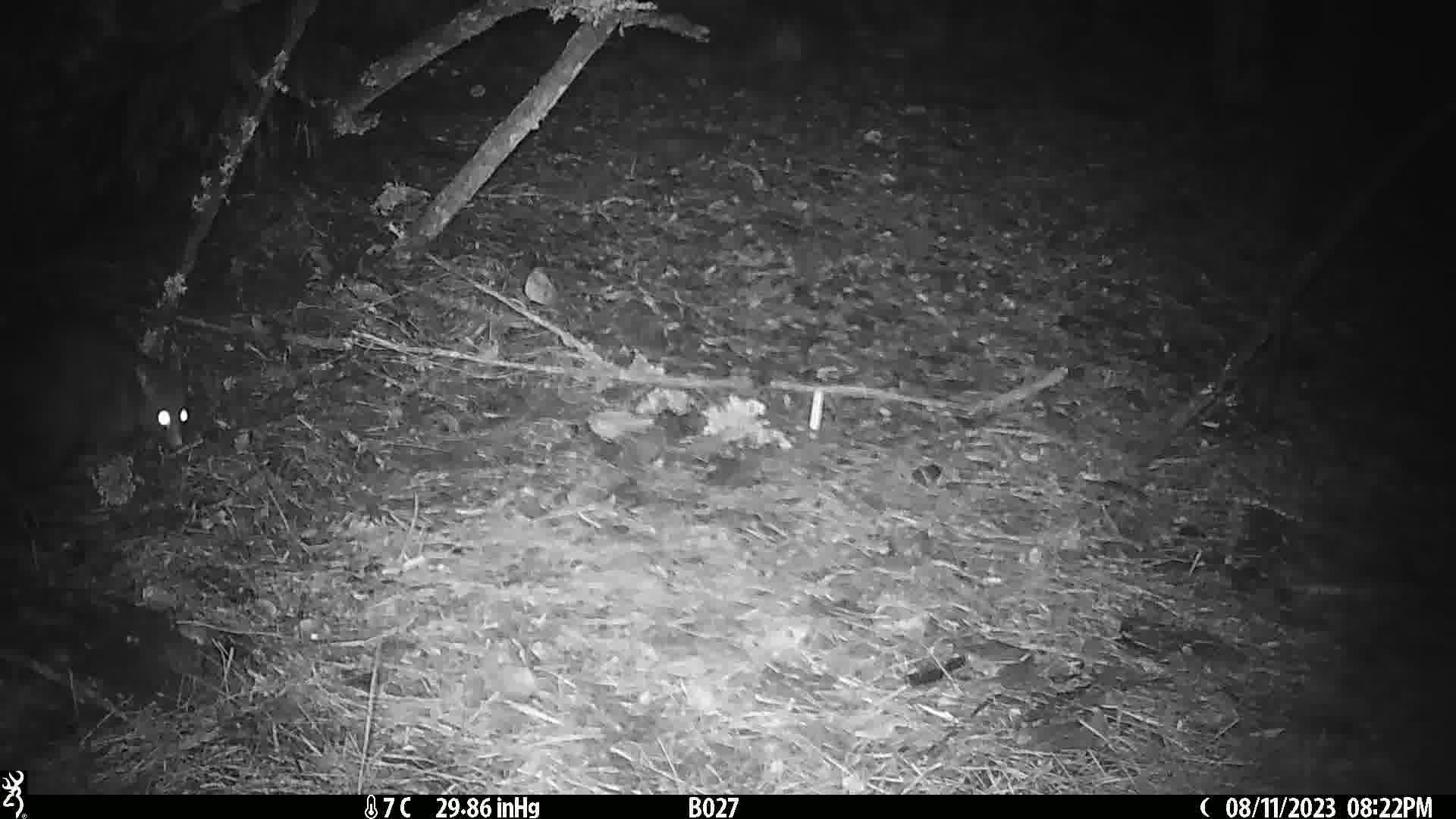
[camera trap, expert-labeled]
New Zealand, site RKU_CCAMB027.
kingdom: Animalia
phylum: Chordata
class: Mammalia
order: Diprotodontia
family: Phalangeridae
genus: Trichosurus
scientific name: Trichosurus vulpecula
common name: common brushtail possum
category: possum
Possum (common brushtail possum) (Trichosurus vulpecula).